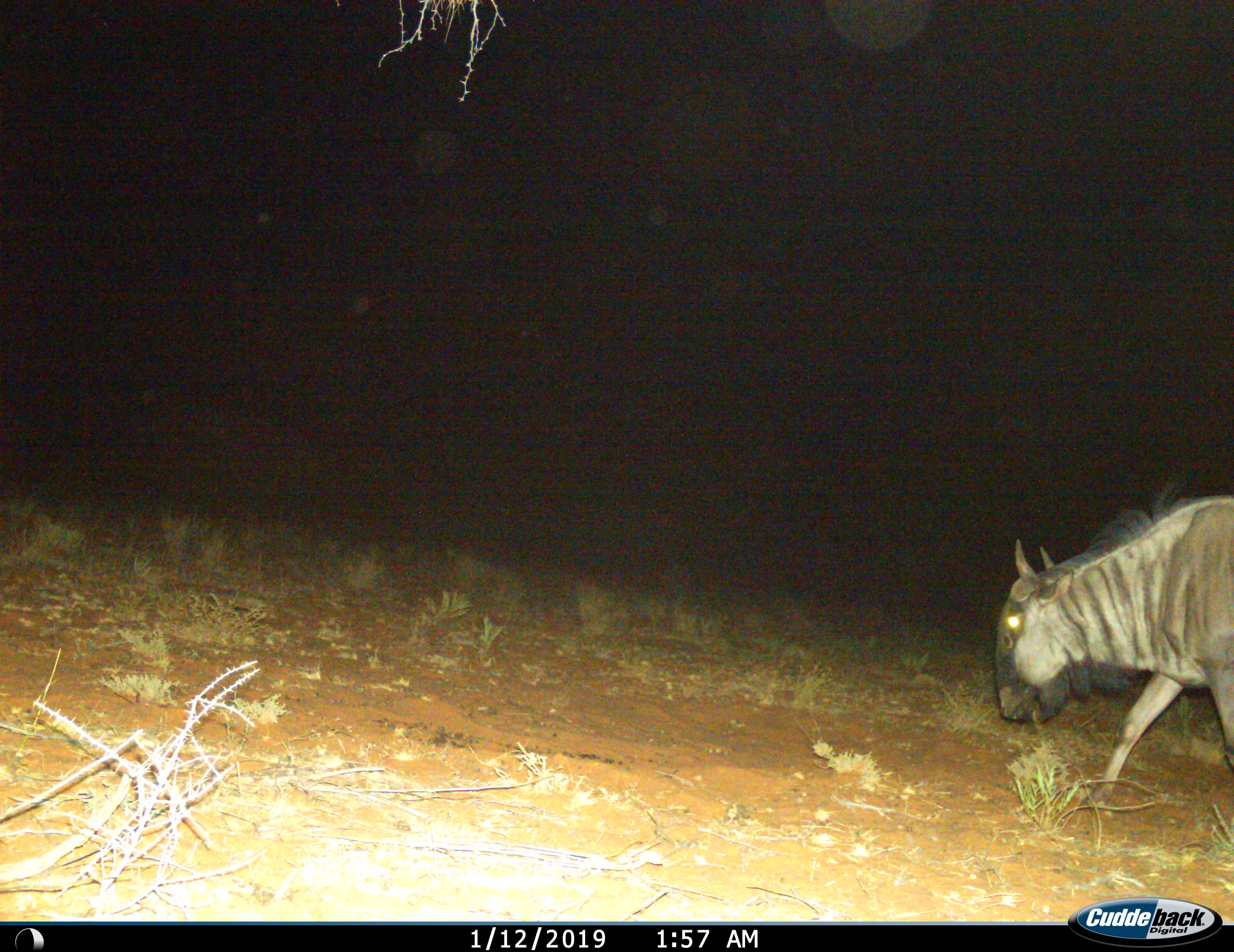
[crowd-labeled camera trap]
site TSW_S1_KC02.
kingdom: Animalia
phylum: Chordata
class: Mammalia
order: Artiodactyla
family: Bovidae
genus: Connochaetes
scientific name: Connochaetes taurinus taurinus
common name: blue wildebeest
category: wildebeestblue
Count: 1.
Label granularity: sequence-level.